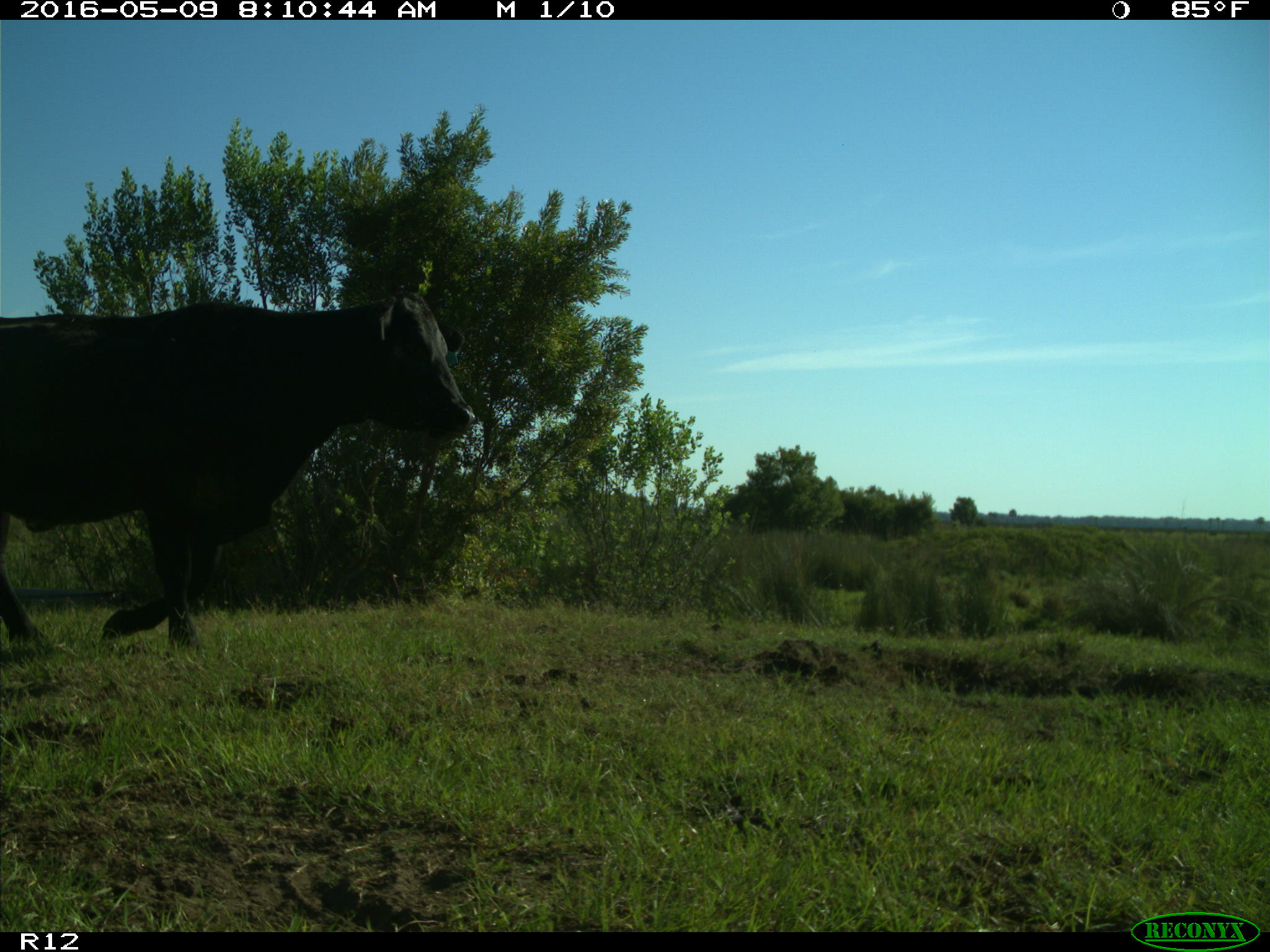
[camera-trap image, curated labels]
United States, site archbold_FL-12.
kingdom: Animalia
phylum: Chordata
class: Mammalia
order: Artiodactyla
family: Bovidae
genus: Bos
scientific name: Bos taurus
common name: domestic cow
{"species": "Bos taurus (domestic cow)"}